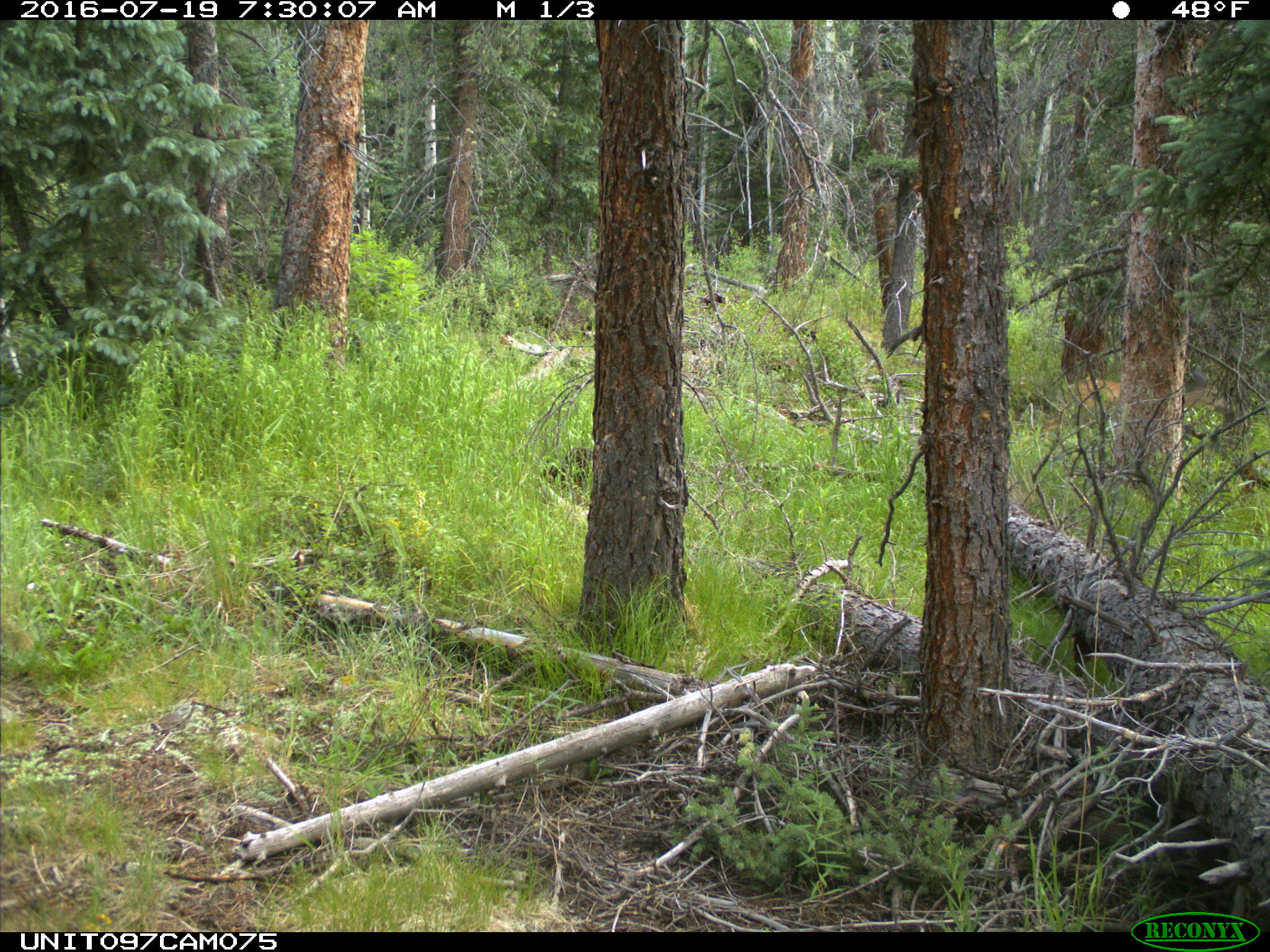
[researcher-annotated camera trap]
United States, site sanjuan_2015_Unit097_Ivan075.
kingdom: Animalia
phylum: Chordata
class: Mammalia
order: Artiodactyla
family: Cervidae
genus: Odocoileus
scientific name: Odocoileus hemionus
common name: mule deer